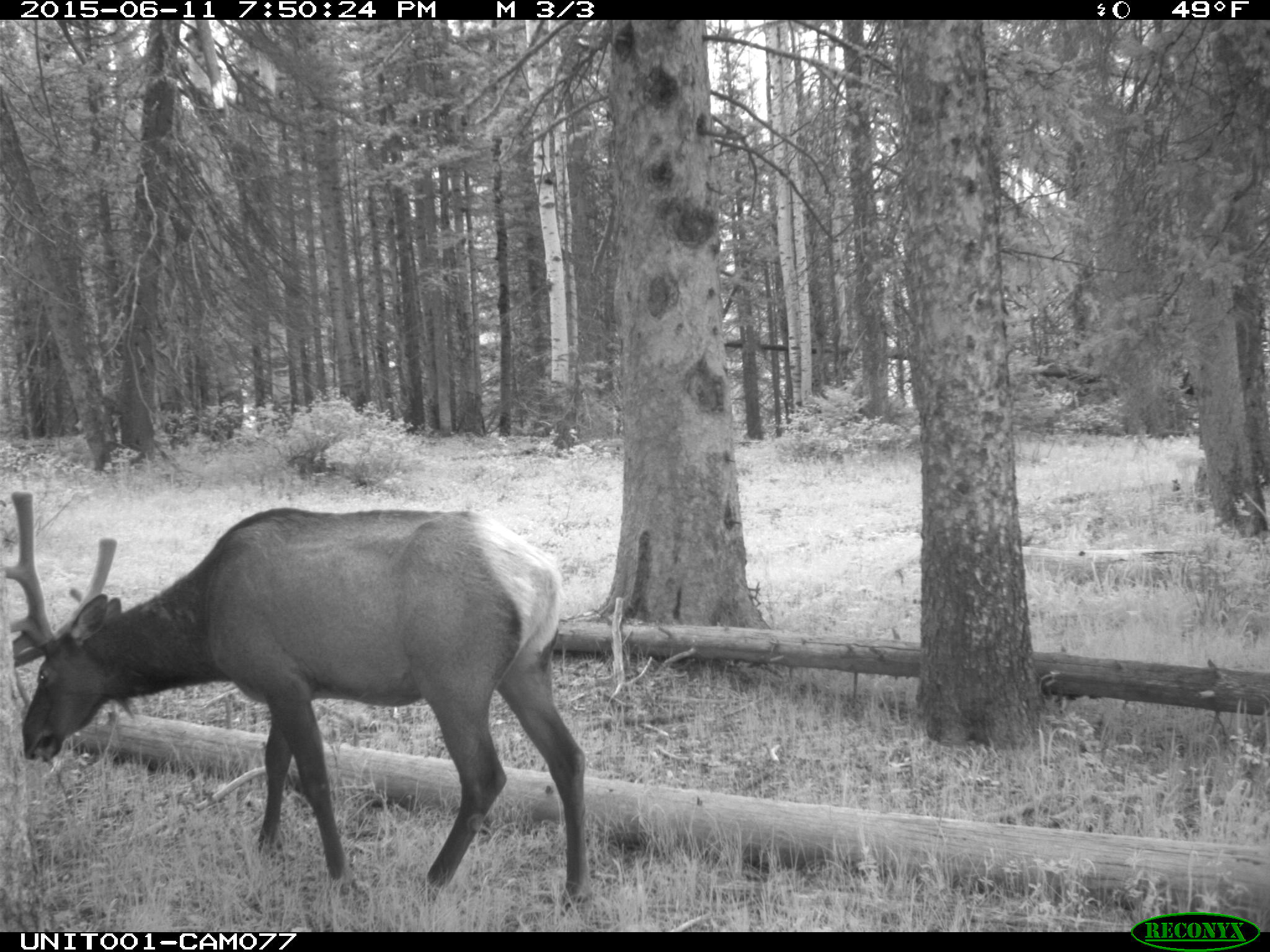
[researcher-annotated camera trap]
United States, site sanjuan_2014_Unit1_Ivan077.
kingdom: Animalia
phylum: Chordata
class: Mammalia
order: Artiodactyla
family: Cervidae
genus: Cervus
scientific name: Cervus elaphus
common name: red deer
Cervus elaphus (red deer).